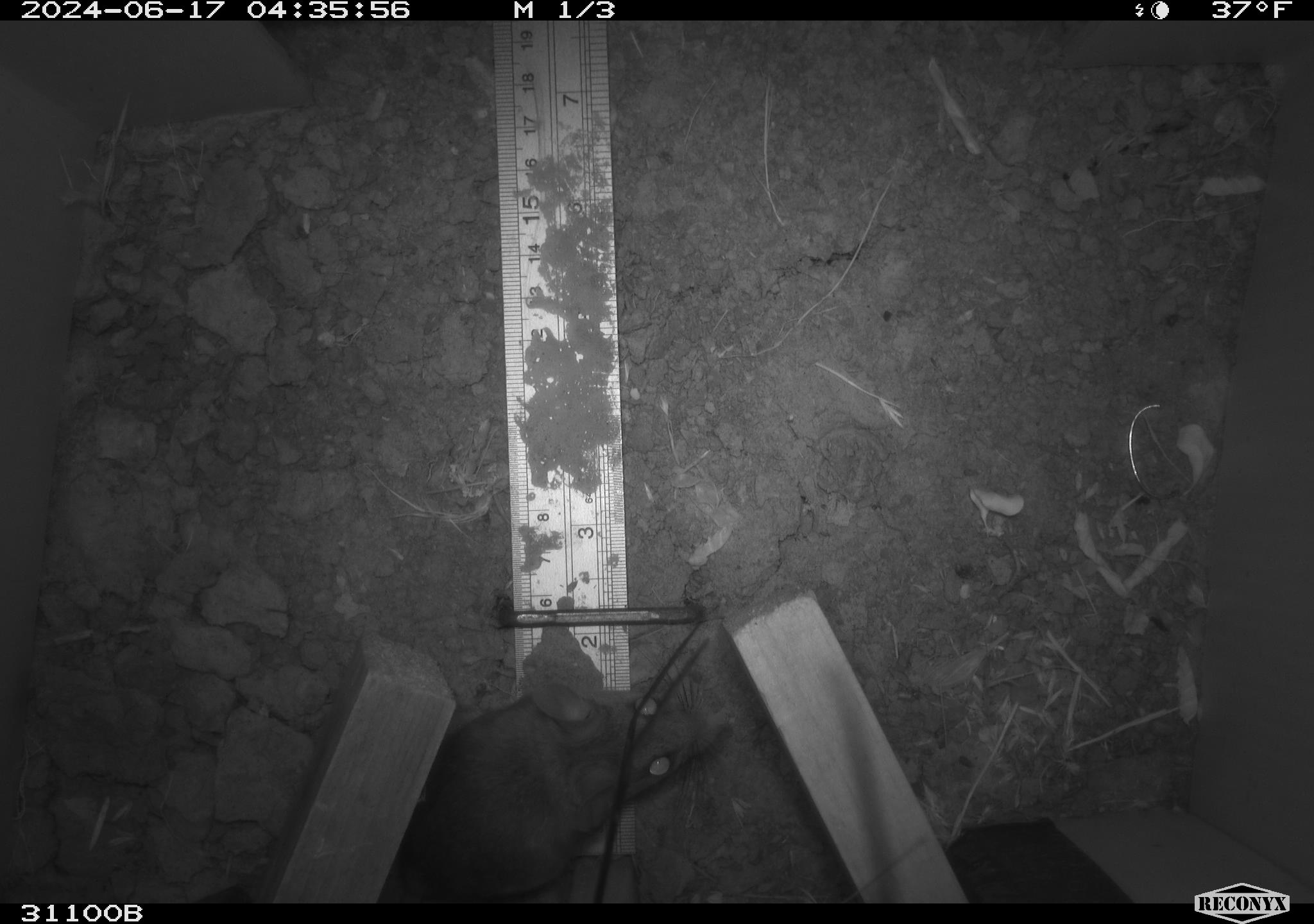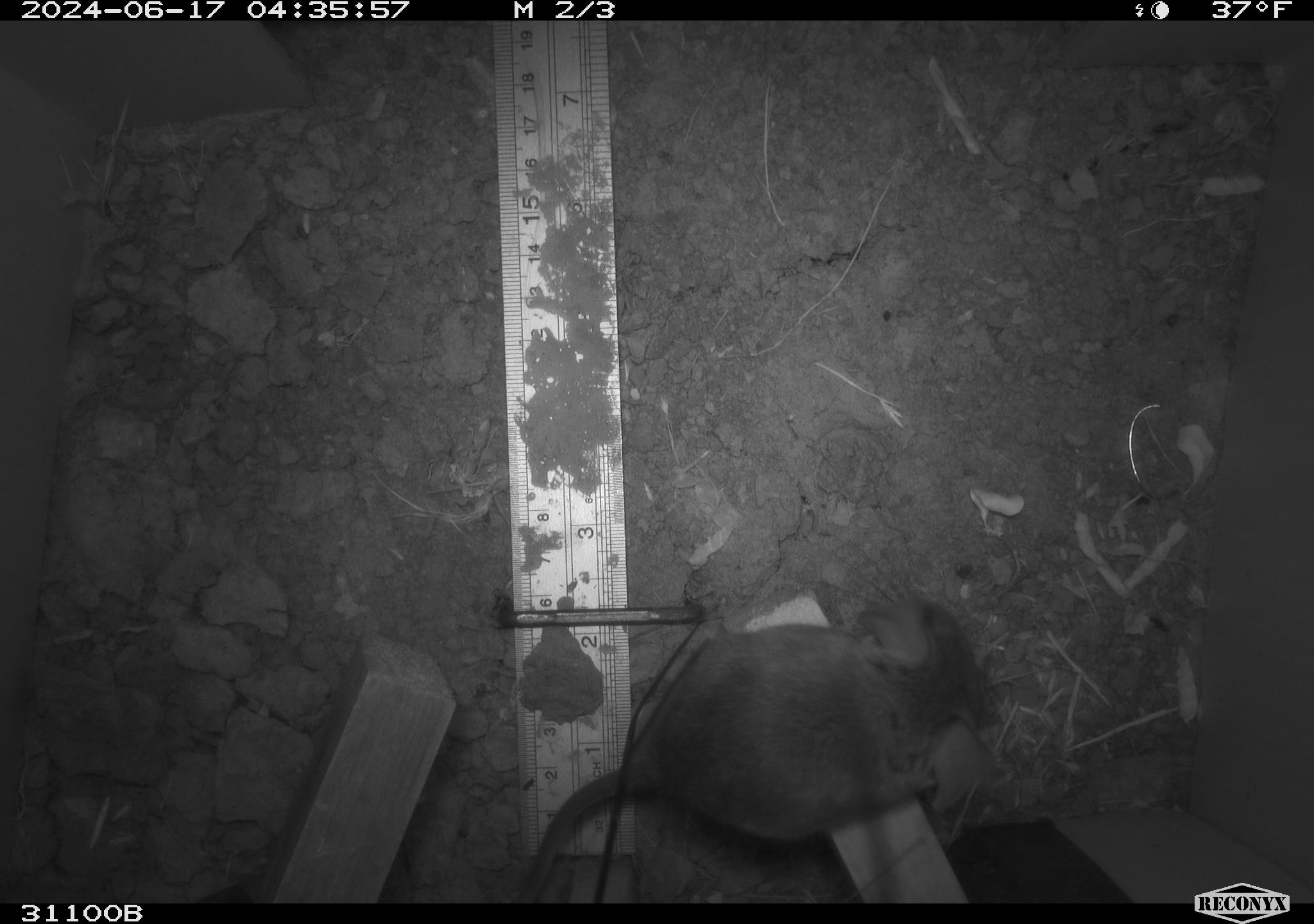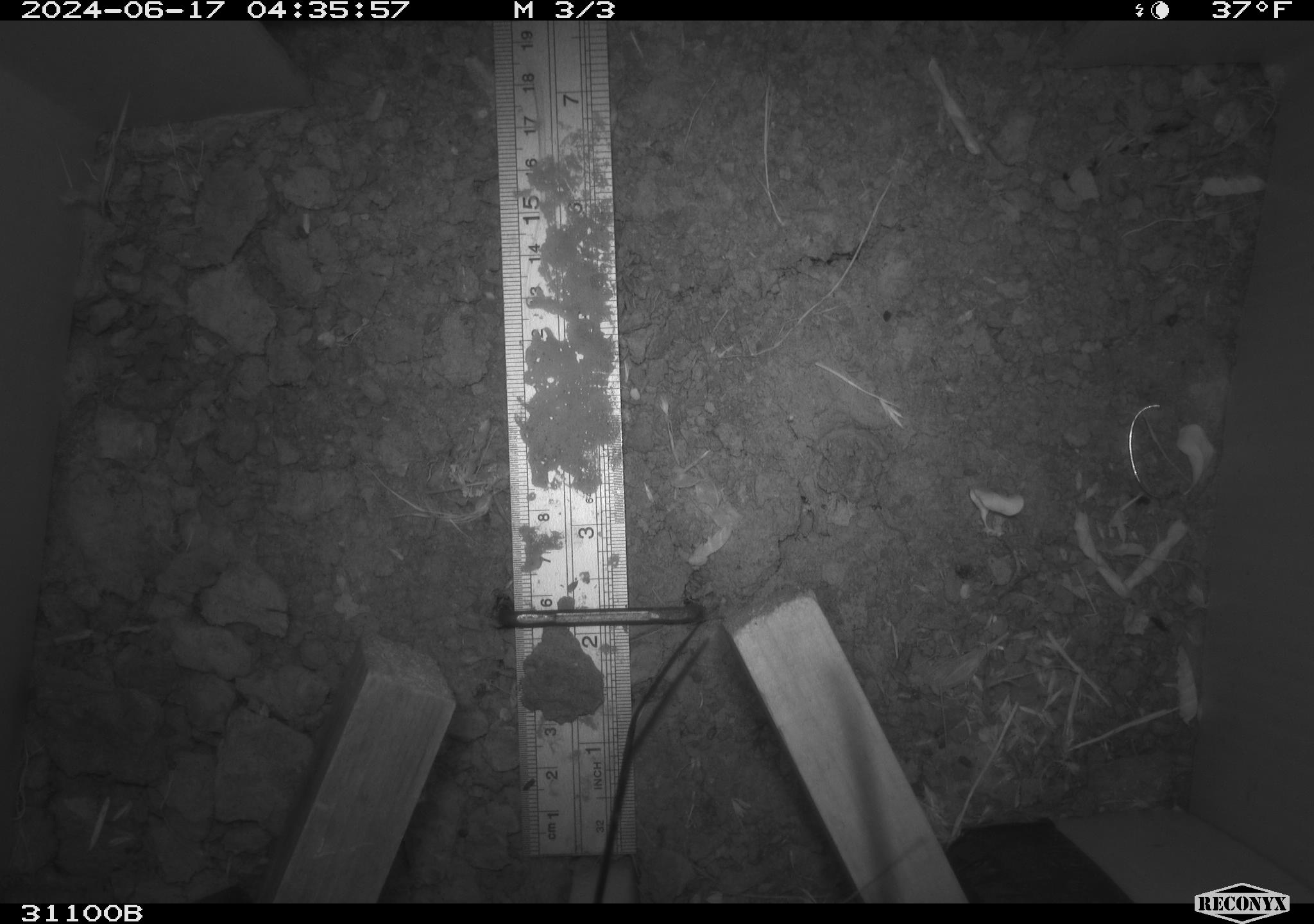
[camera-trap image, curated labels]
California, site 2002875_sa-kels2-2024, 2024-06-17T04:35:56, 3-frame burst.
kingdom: Animalia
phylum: Chordata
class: Mammalia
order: Rodentia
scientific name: Rodentia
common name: rodent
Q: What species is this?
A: Rodent (Rodentia).